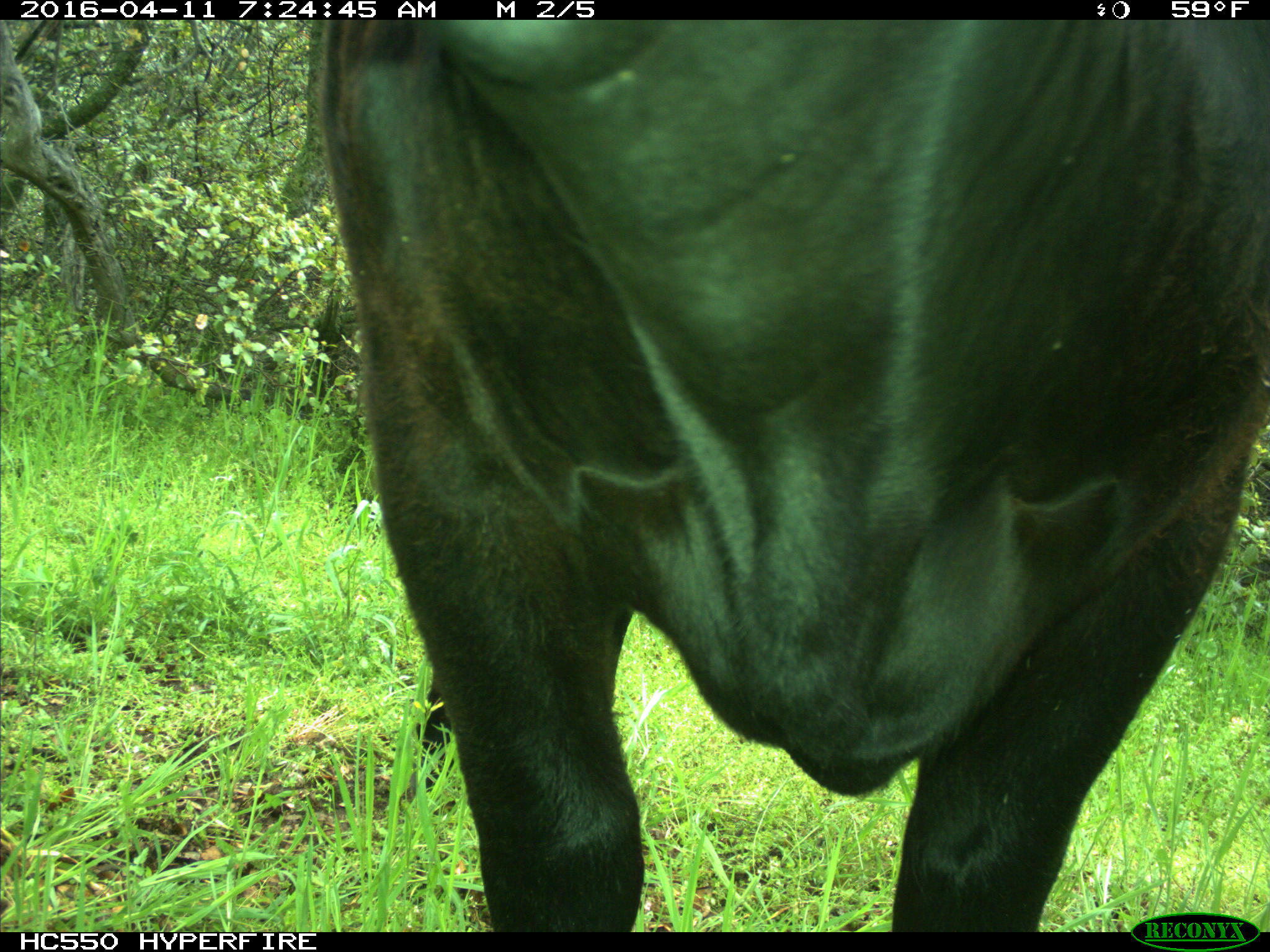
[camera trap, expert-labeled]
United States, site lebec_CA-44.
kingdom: Animalia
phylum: Chordata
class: Mammalia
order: Artiodactyla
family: Bovidae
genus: Bos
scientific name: Bos taurus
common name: domestic cow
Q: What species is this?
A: Bos taurus (domestic cow).